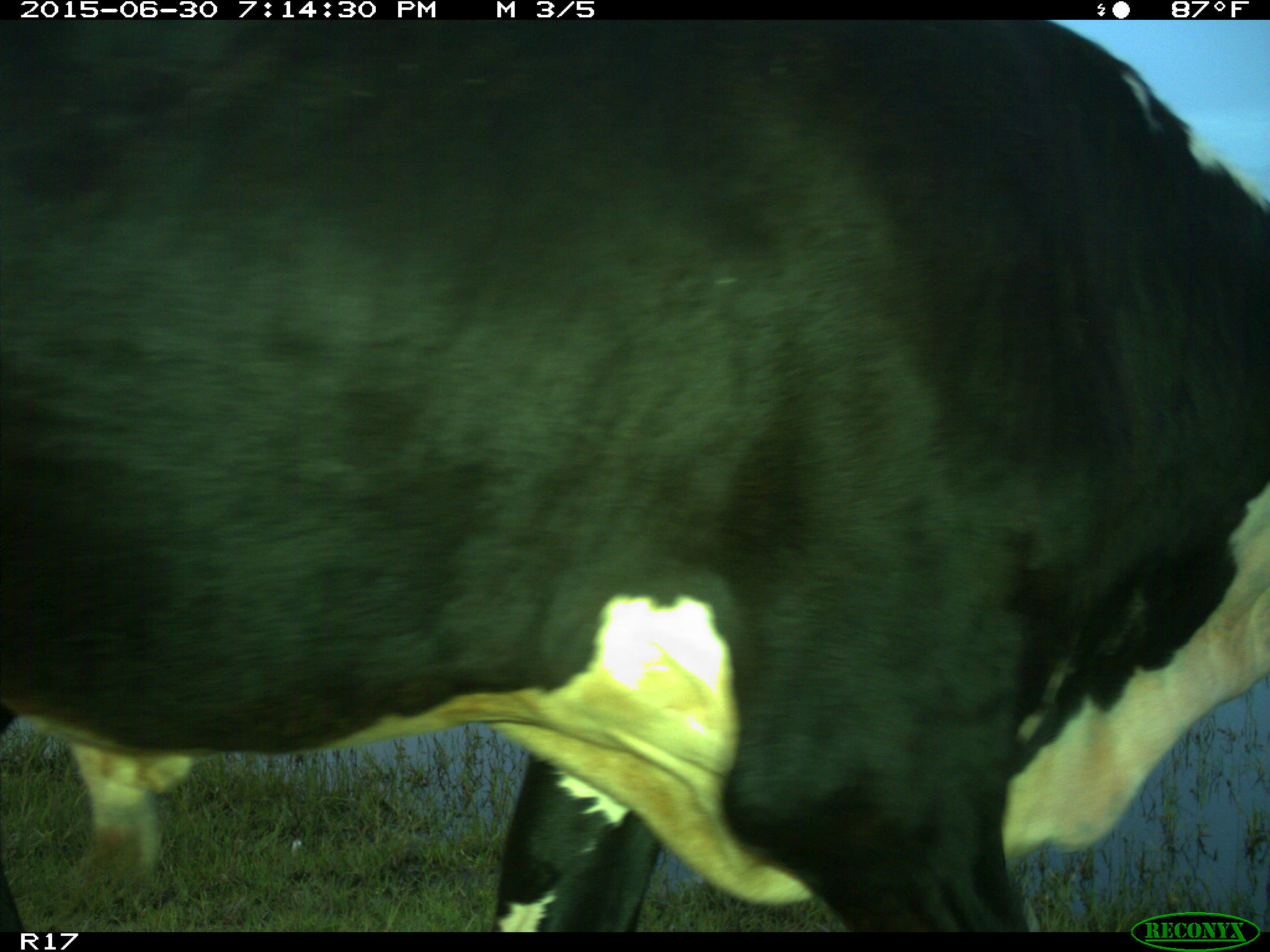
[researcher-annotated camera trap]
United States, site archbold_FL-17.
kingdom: Animalia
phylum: Chordata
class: Mammalia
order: Artiodactyla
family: Bovidae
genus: Bos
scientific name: Bos taurus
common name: domestic cow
Bos taurus (domestic cow).